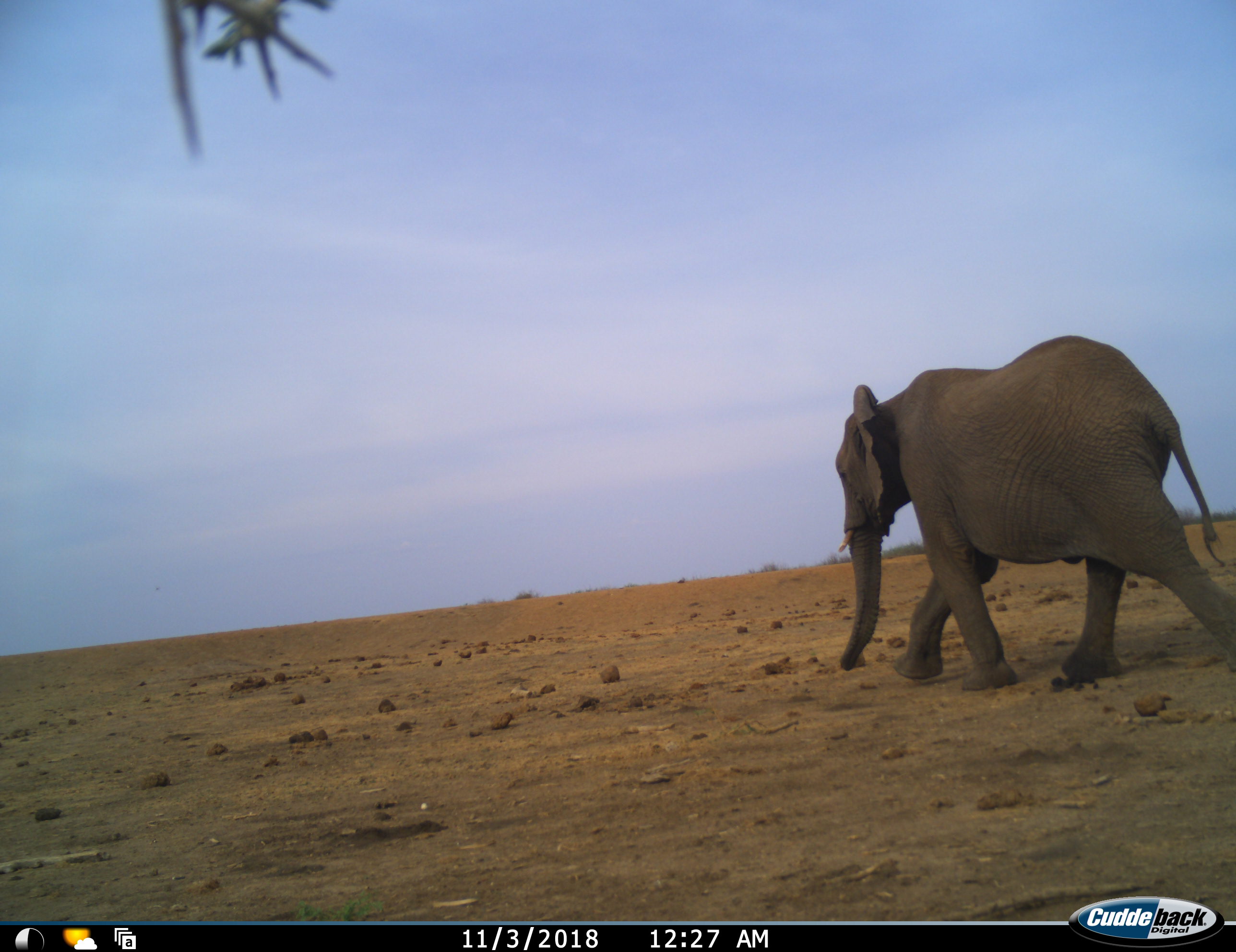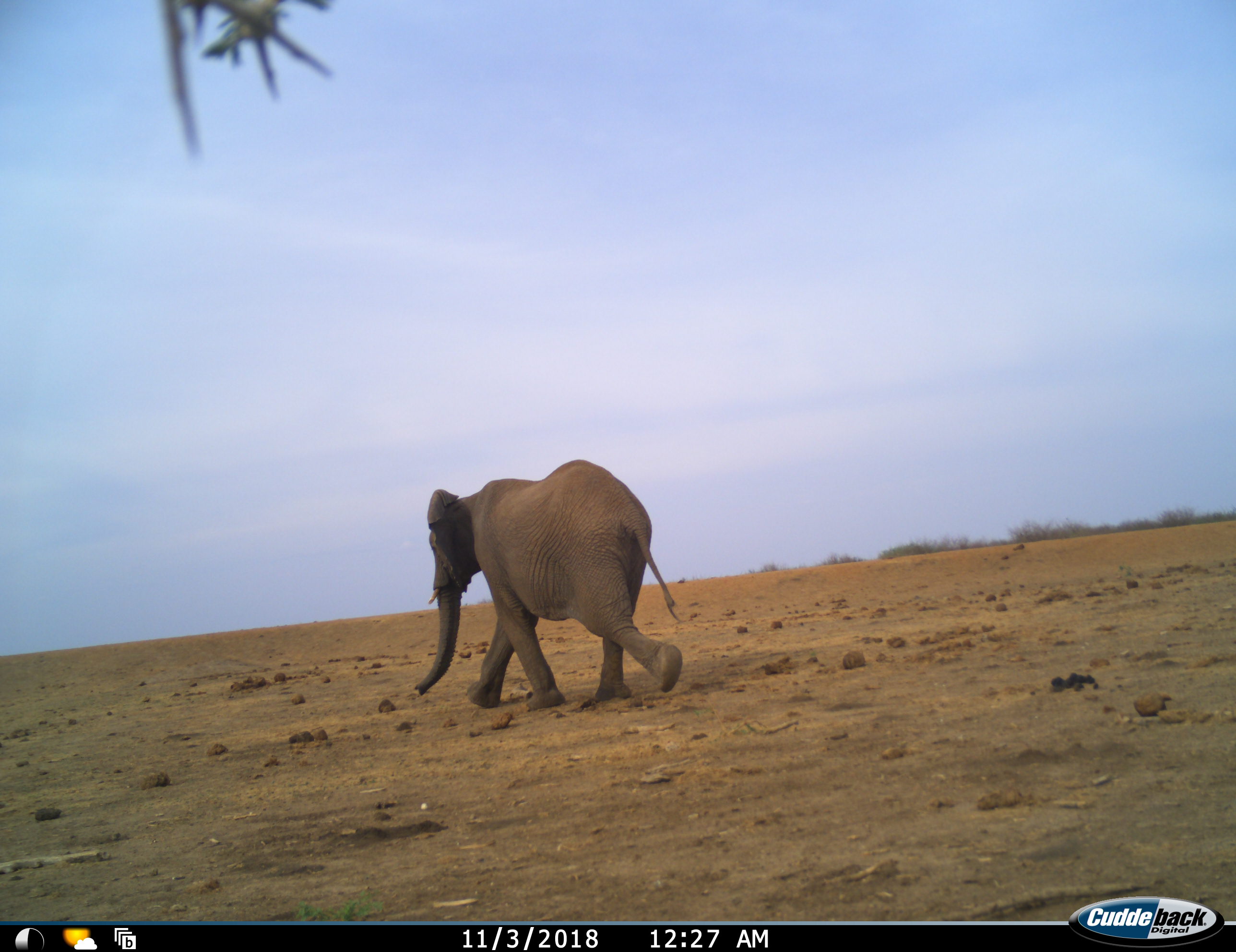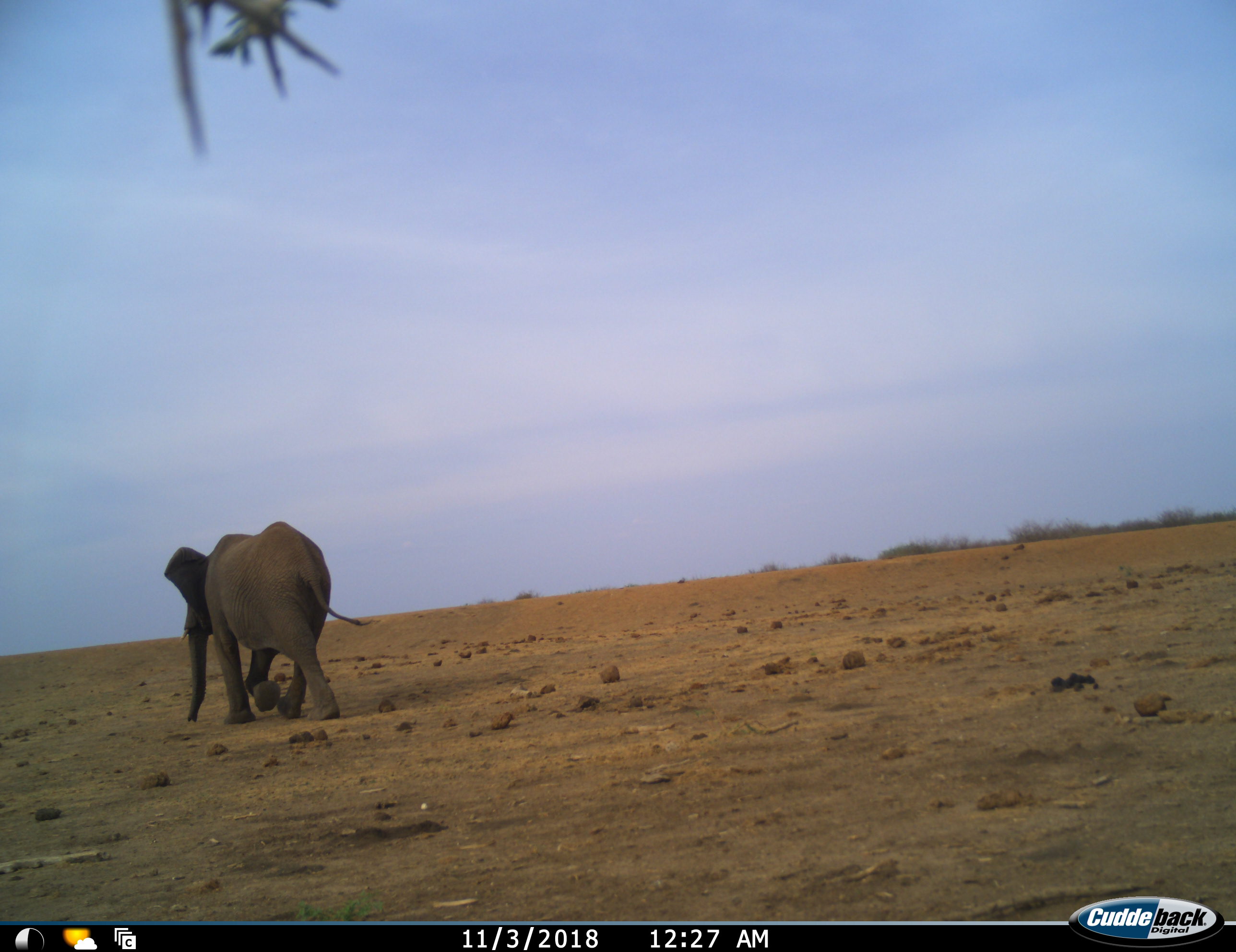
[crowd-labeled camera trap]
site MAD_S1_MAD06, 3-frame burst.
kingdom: Animalia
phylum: Chordata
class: Mammalia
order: Proboscidea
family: Elephantidae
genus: Loxodonta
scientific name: Loxodonta africana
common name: african bush elephant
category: elephant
Elephant (african bush elephant) (Loxodonta africana), count 1. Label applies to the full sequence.